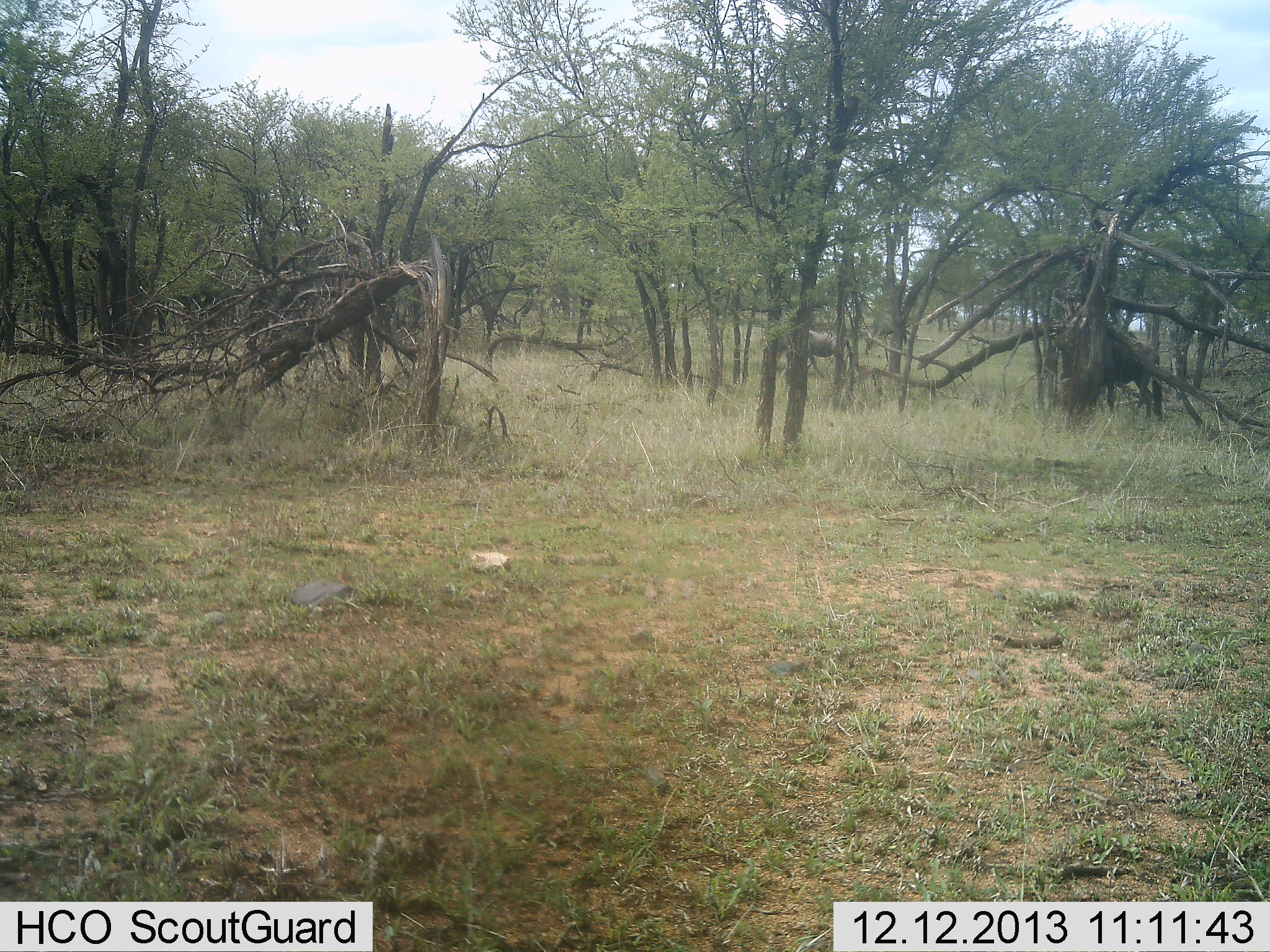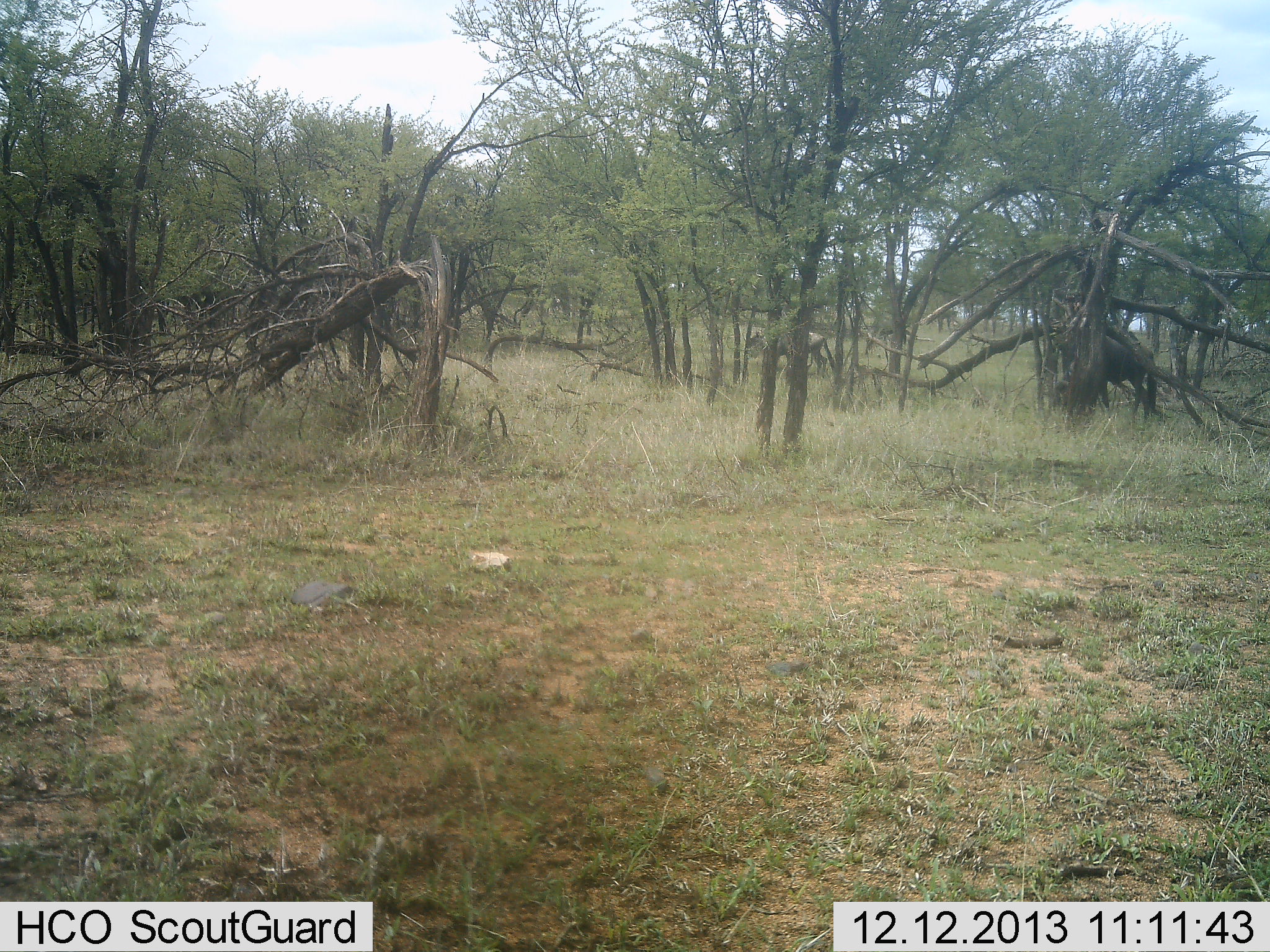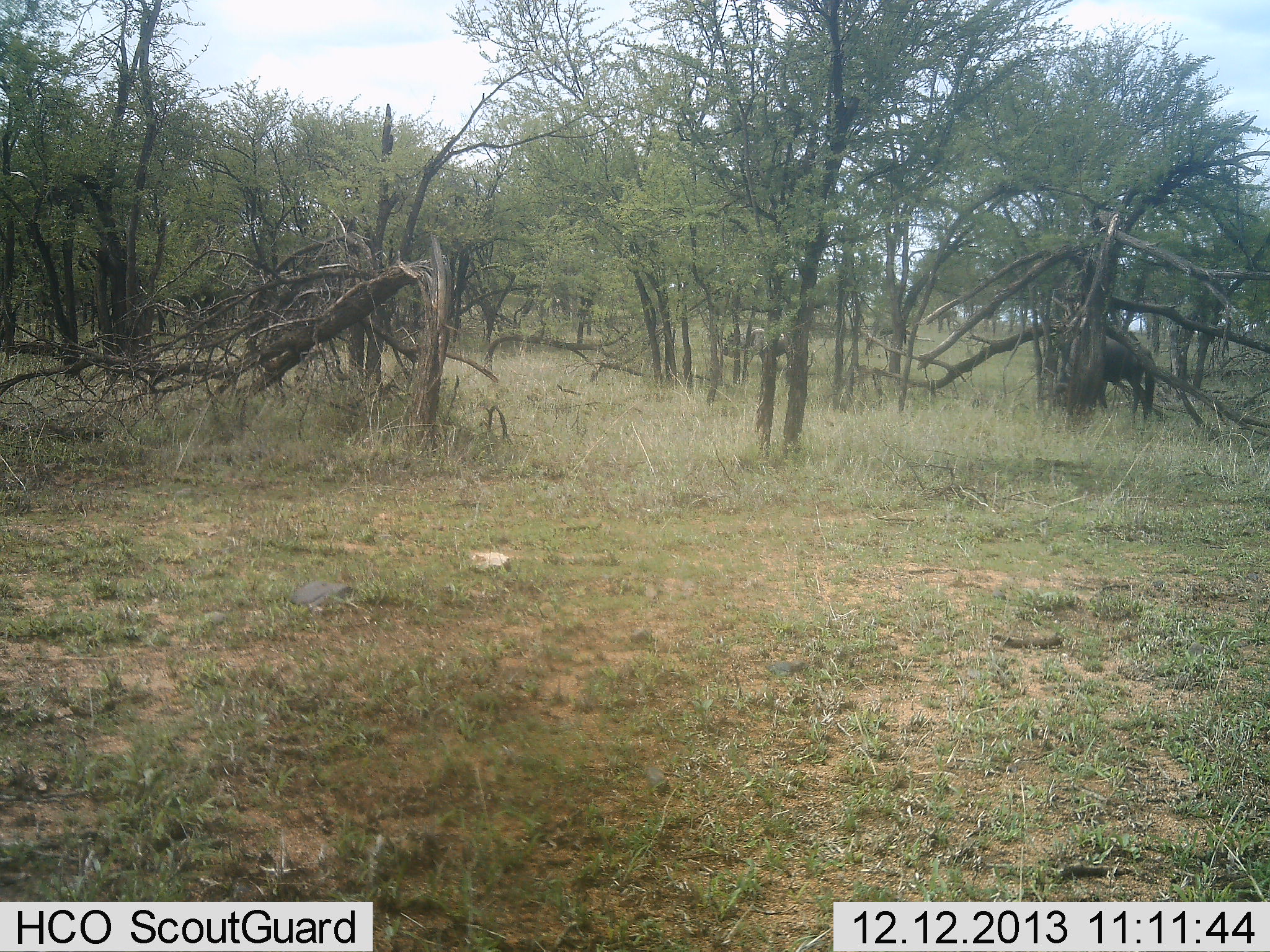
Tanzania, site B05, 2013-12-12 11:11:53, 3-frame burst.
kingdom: Animalia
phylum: Chordata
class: Mammalia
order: Artiodactyla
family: Bovidae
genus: Connochaetes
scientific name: Connochaetes taurinus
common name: blue wildebeest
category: wildebeest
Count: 2.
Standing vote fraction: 10%.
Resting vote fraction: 0%.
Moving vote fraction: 90%.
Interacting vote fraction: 0%.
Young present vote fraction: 0%.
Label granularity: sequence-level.